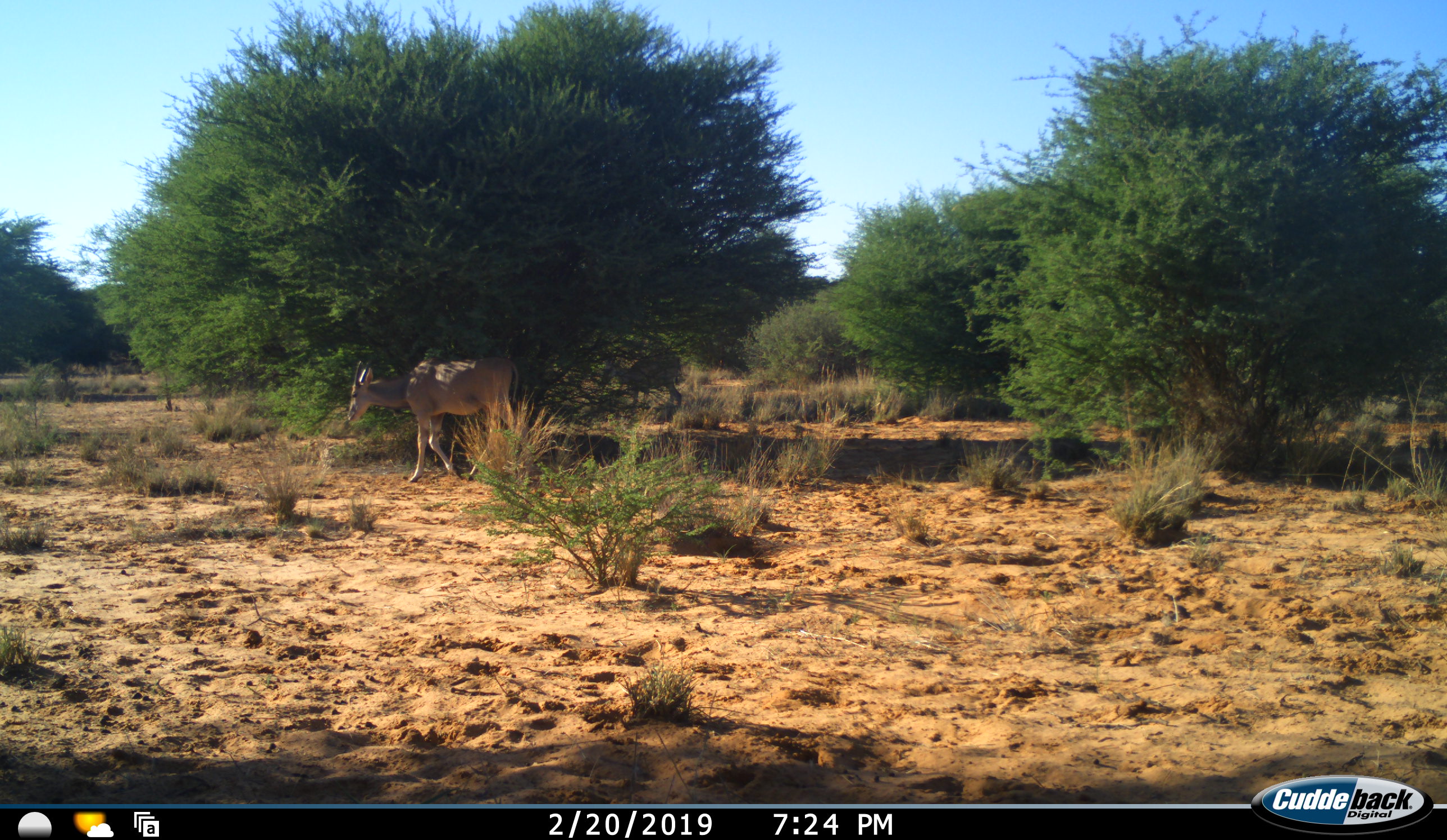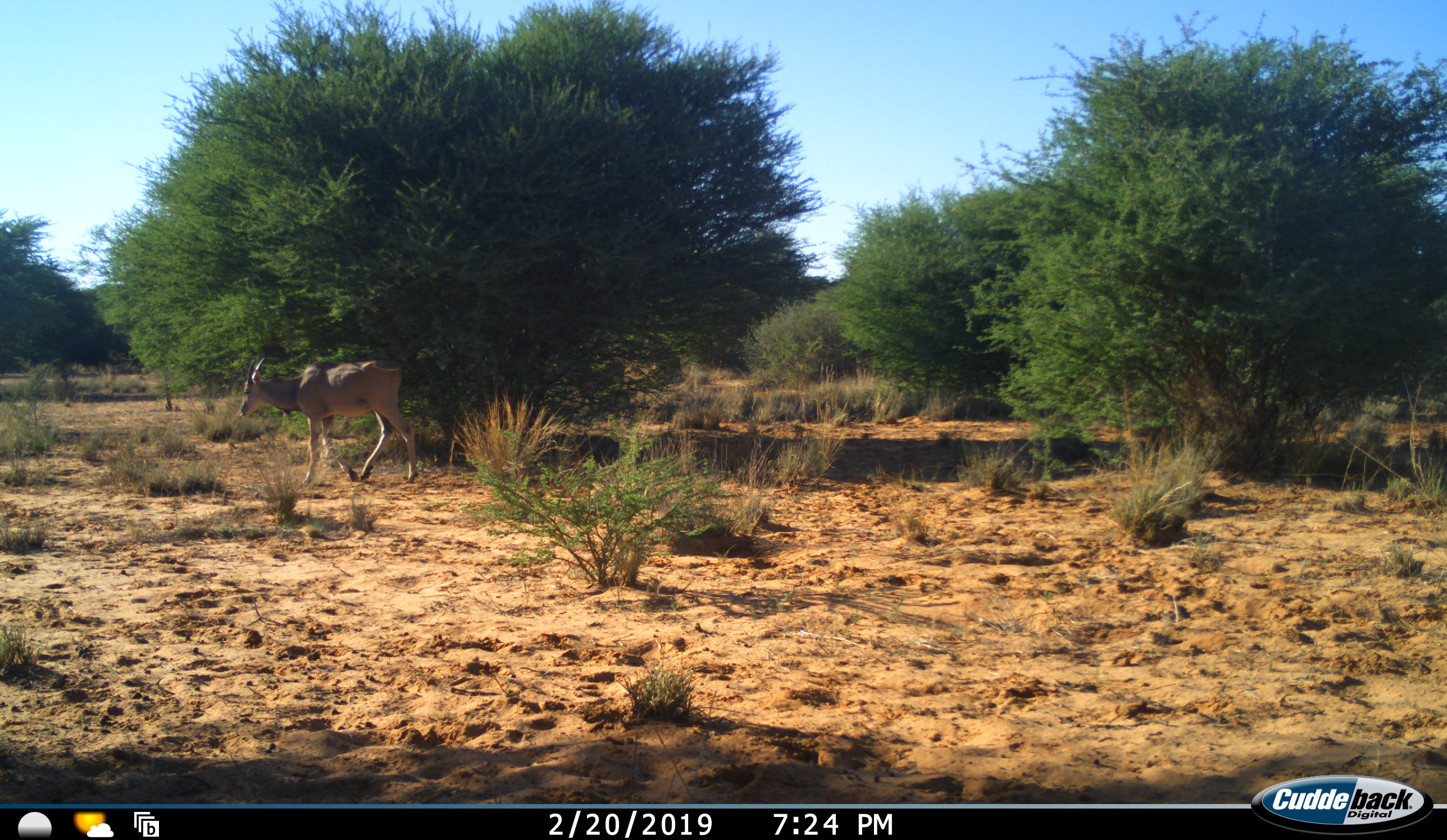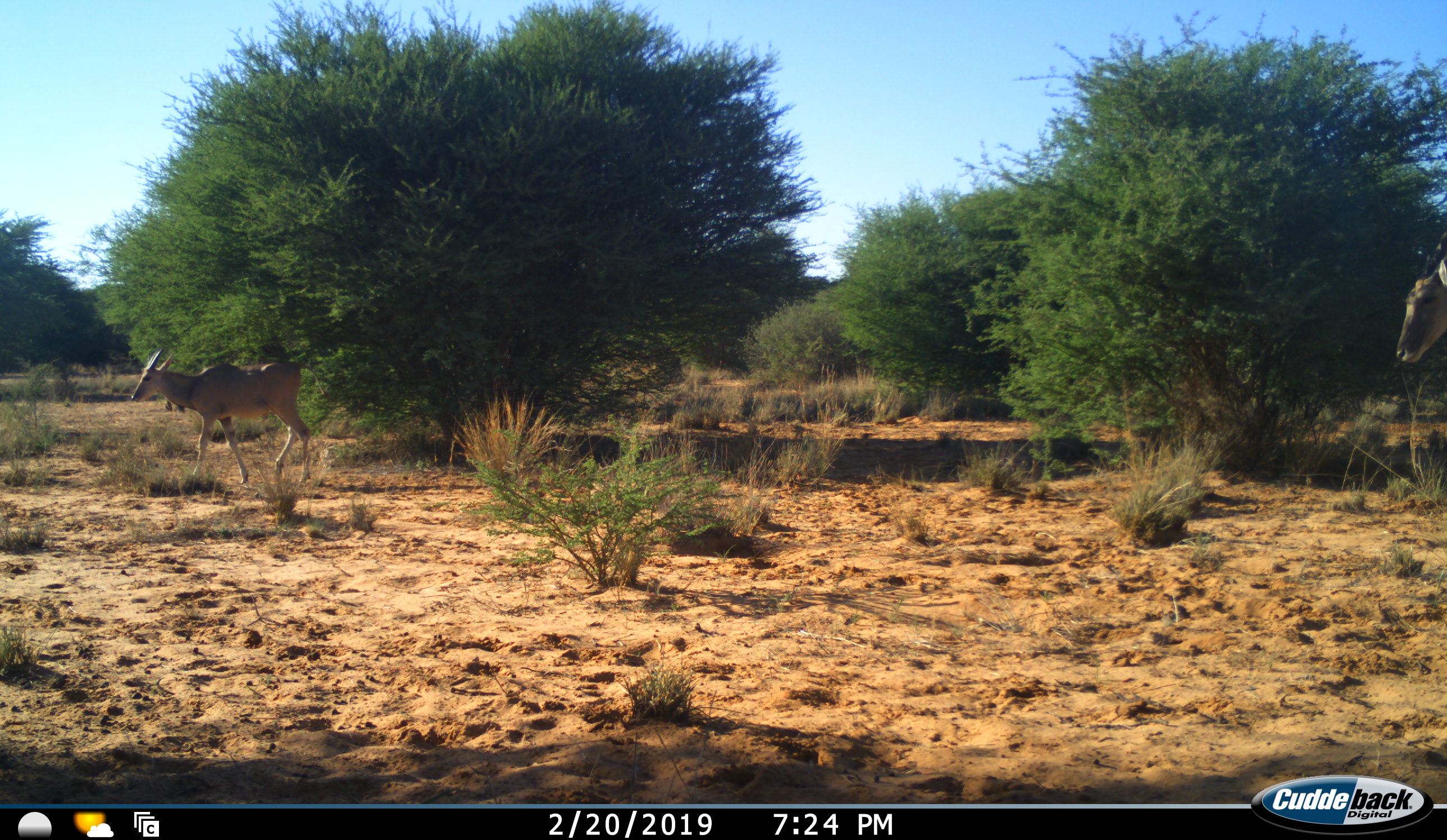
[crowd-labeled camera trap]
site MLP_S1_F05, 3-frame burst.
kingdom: Animalia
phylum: Chordata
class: Mammalia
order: Artiodactyla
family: Bovidae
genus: Tragelaphus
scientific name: Tragelaphus oryx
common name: eland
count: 2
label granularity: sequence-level